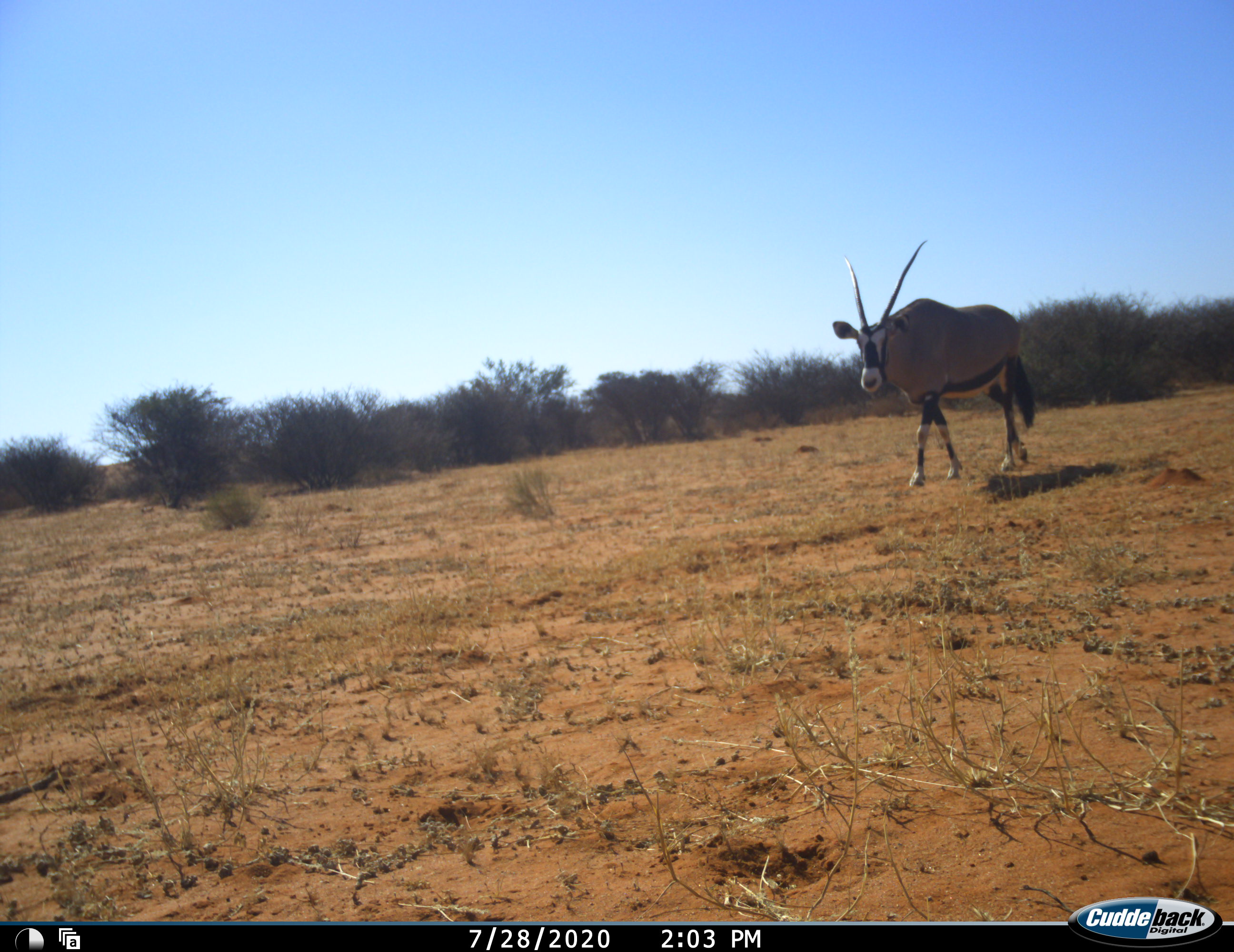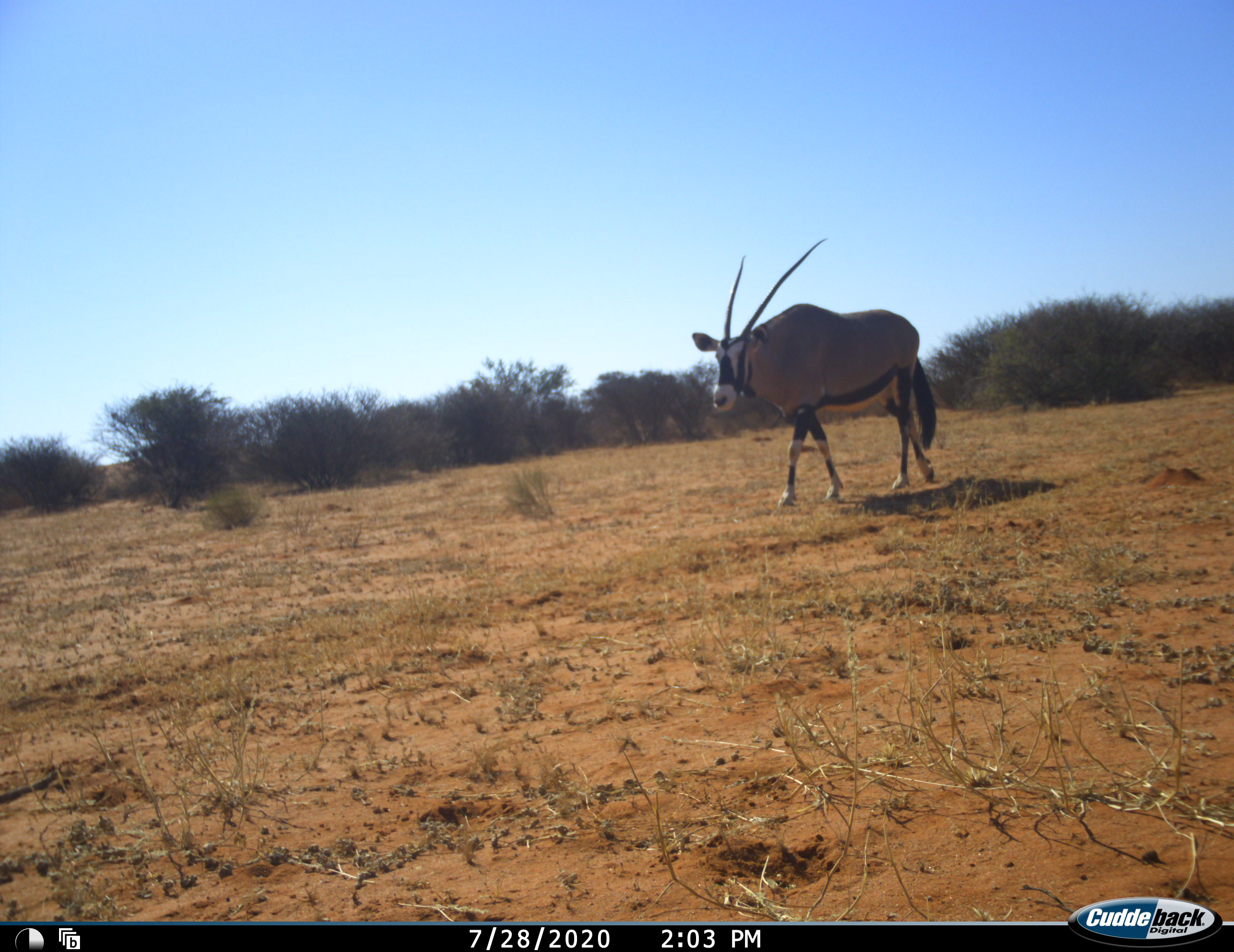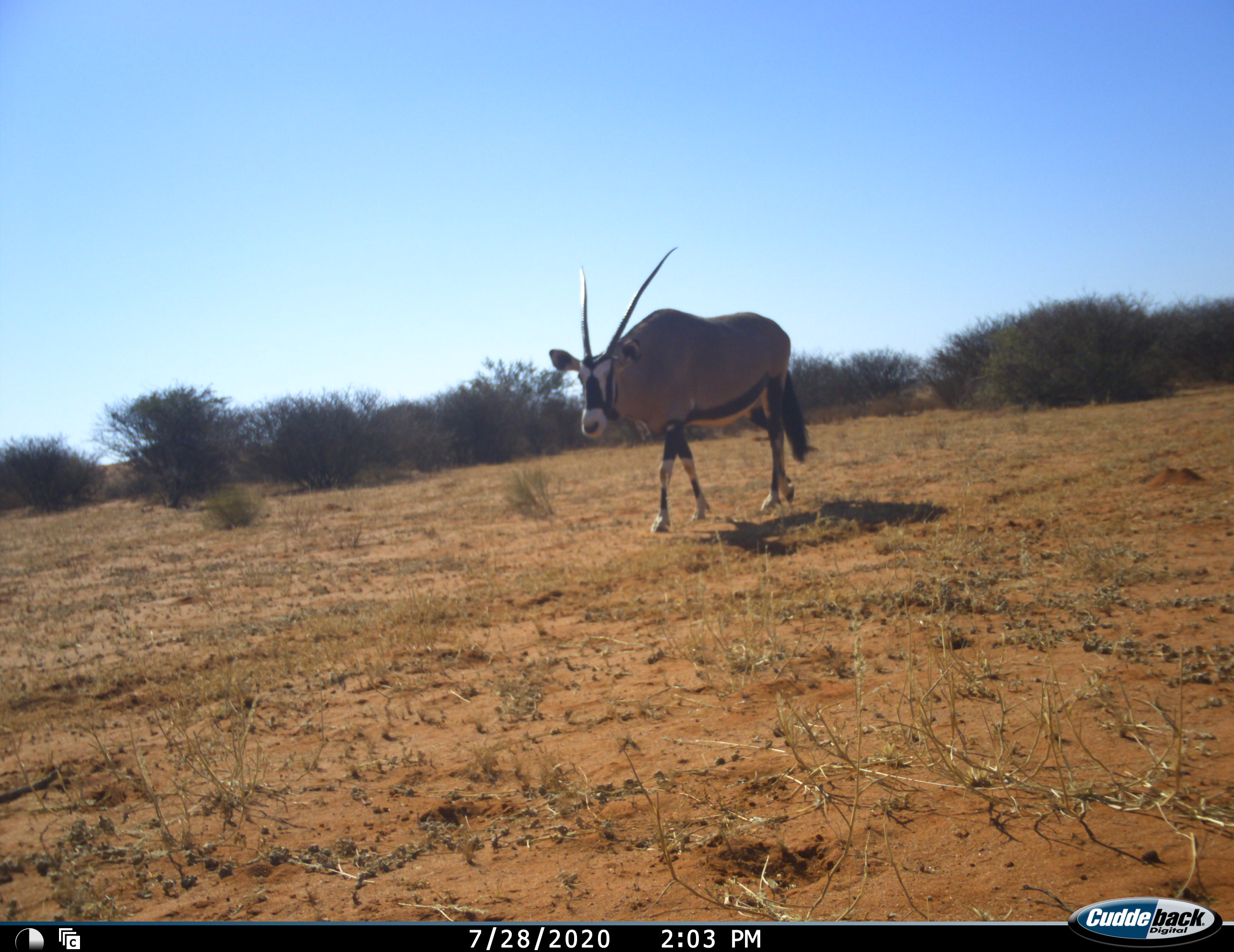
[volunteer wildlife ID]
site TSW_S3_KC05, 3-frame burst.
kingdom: Animalia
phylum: Chordata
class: Mammalia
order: Artiodactyla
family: Bovidae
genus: Oryx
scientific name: Oryx gazella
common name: gemsbok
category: oryx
Oryx (gemsbok) (Oryx gazella), count 1. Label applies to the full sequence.